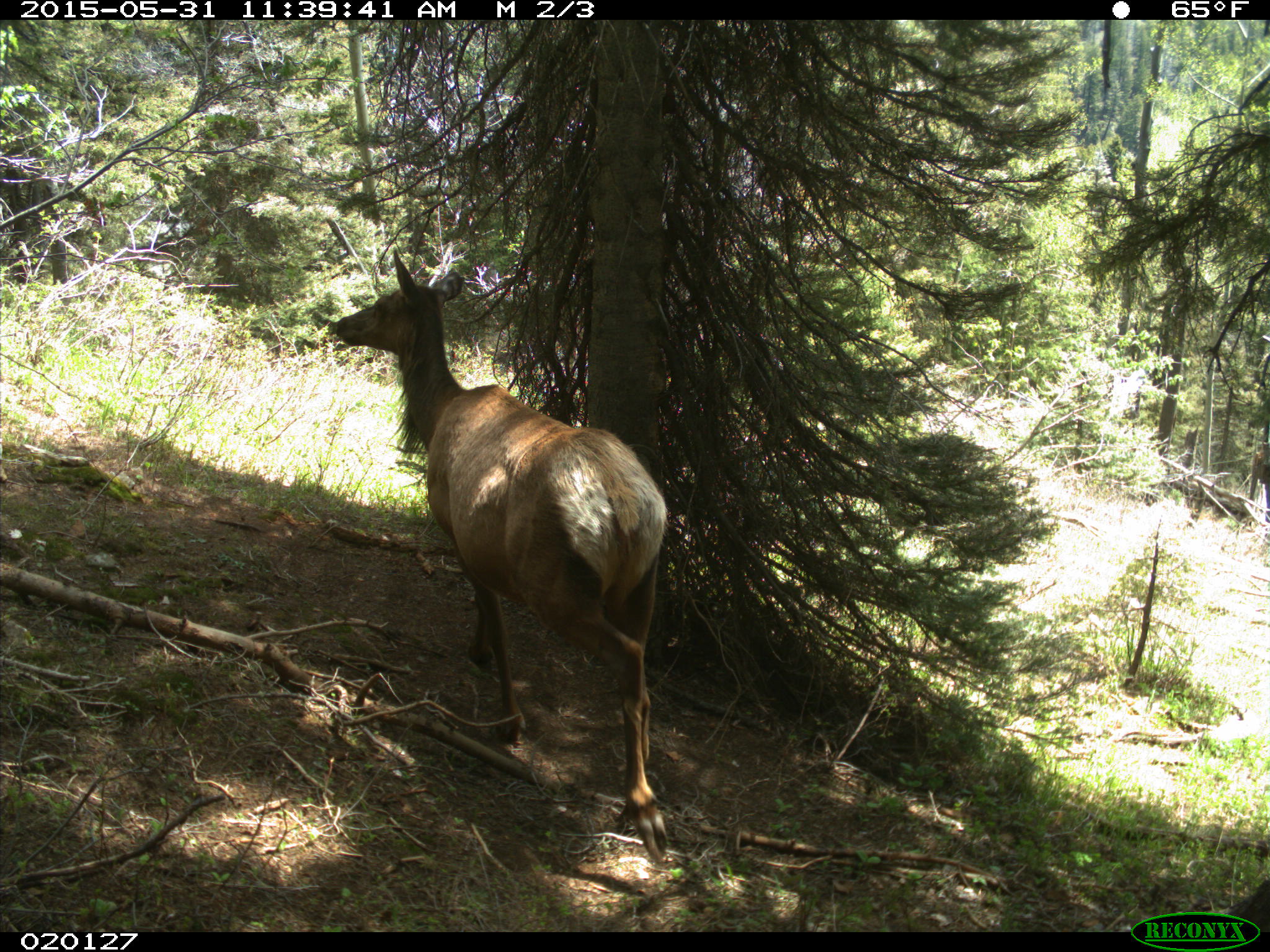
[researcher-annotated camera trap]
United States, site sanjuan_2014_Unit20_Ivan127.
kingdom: Animalia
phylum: Chordata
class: Mammalia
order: Artiodactyla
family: Cervidae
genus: Cervus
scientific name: Cervus elaphus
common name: red deer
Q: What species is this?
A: Cervus elaphus (red deer).